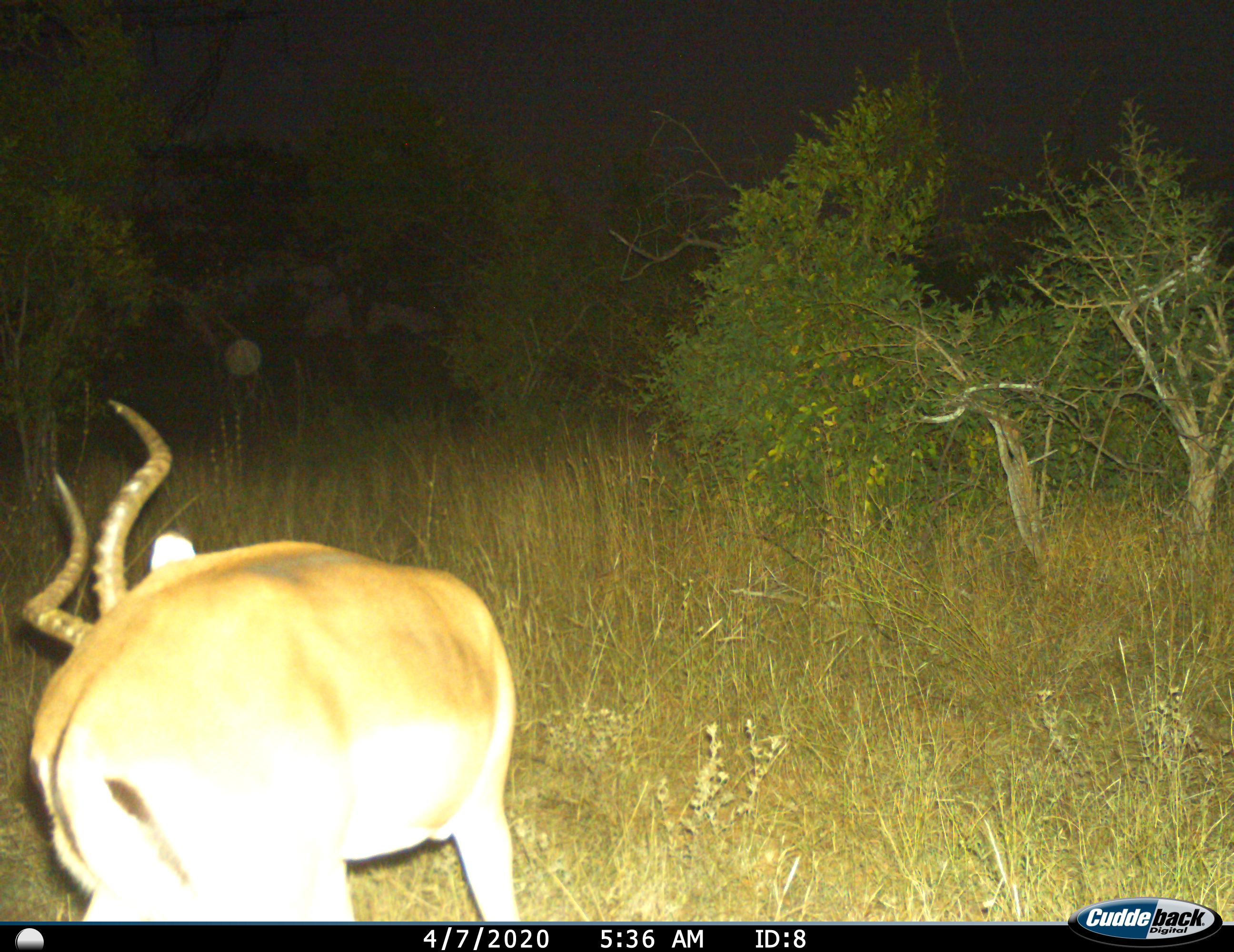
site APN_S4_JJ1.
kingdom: Animalia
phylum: Chordata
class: Mammalia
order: Artiodactyla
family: Bovidae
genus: Aepyceros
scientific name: Aepyceros melampus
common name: impala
Impala (Aepyceros melampus), count 1. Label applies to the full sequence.